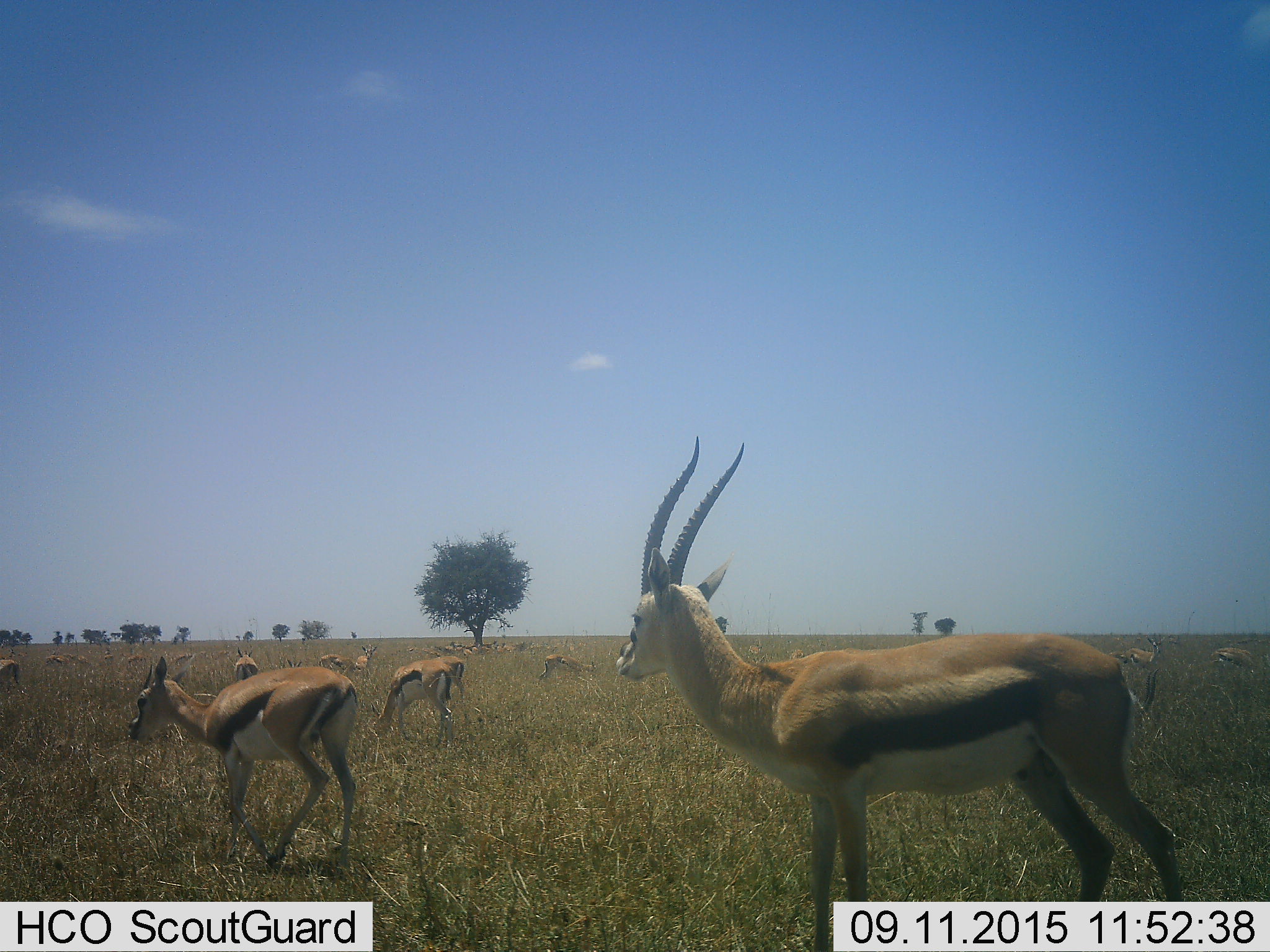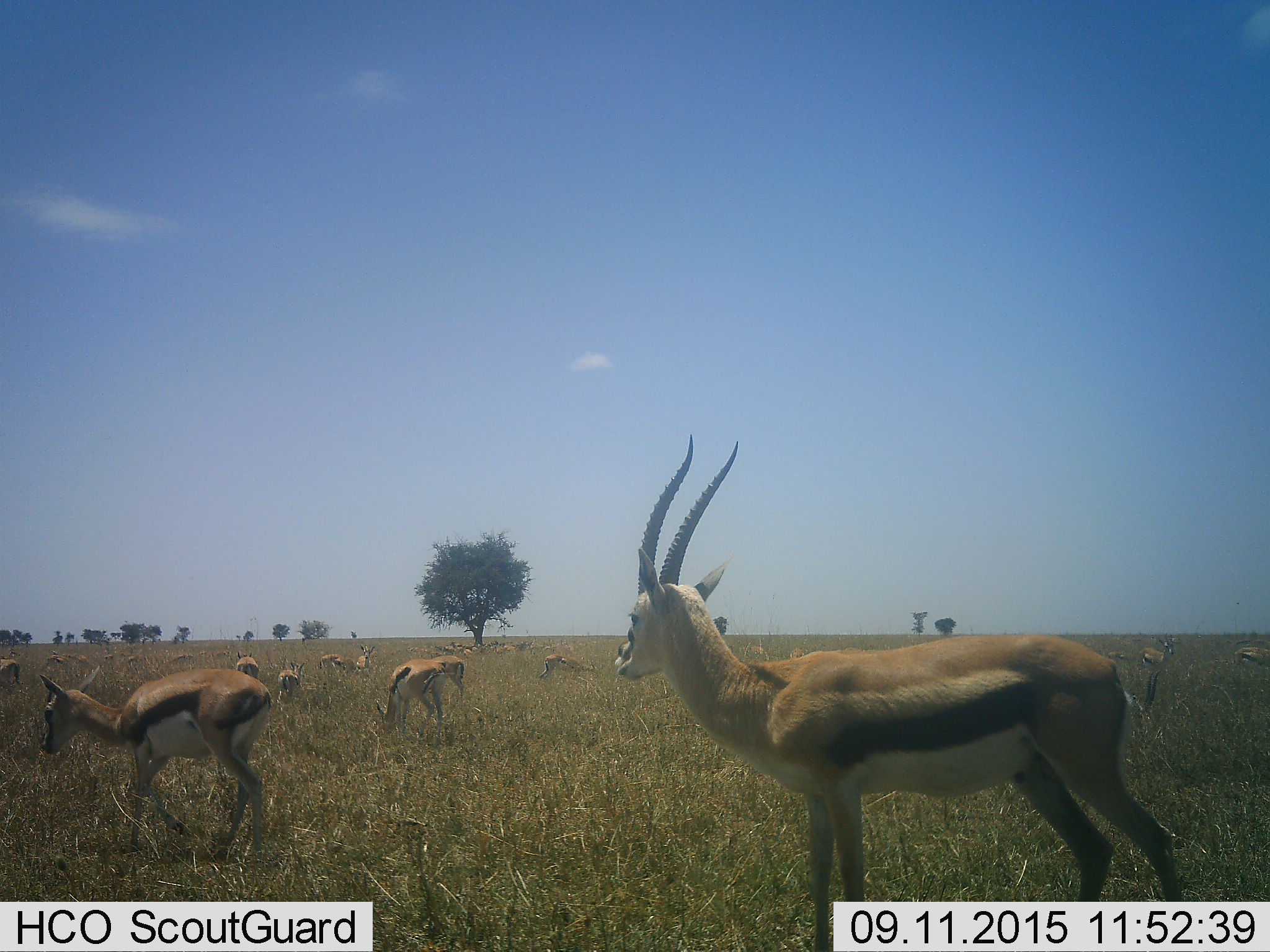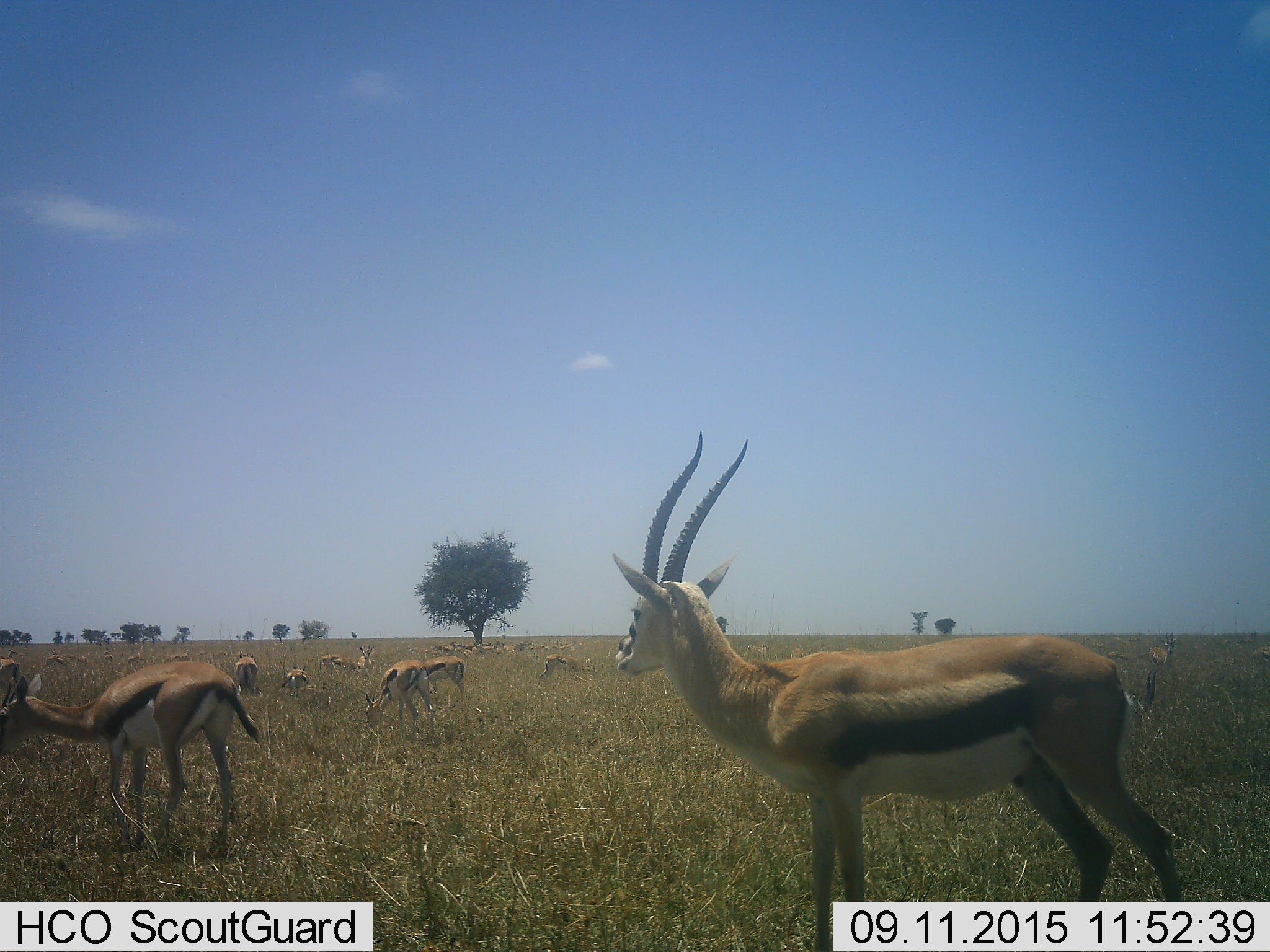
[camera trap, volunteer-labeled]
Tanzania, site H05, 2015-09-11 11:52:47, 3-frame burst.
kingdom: Animalia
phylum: Chordata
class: Mammalia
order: Artiodactyla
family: Bovidae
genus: Eudorcas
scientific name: Eudorcas thomsonii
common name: thomson's gazelle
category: gazellethomsons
Gazellethomsons (thomson's gazelle) (Eudorcas thomsonii), count 11-50. Behavior (volunteer vote fractions): standing 80%, resting 20%, moving 40%, interacting 0%. Young present (vote fraction): 20%. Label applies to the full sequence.